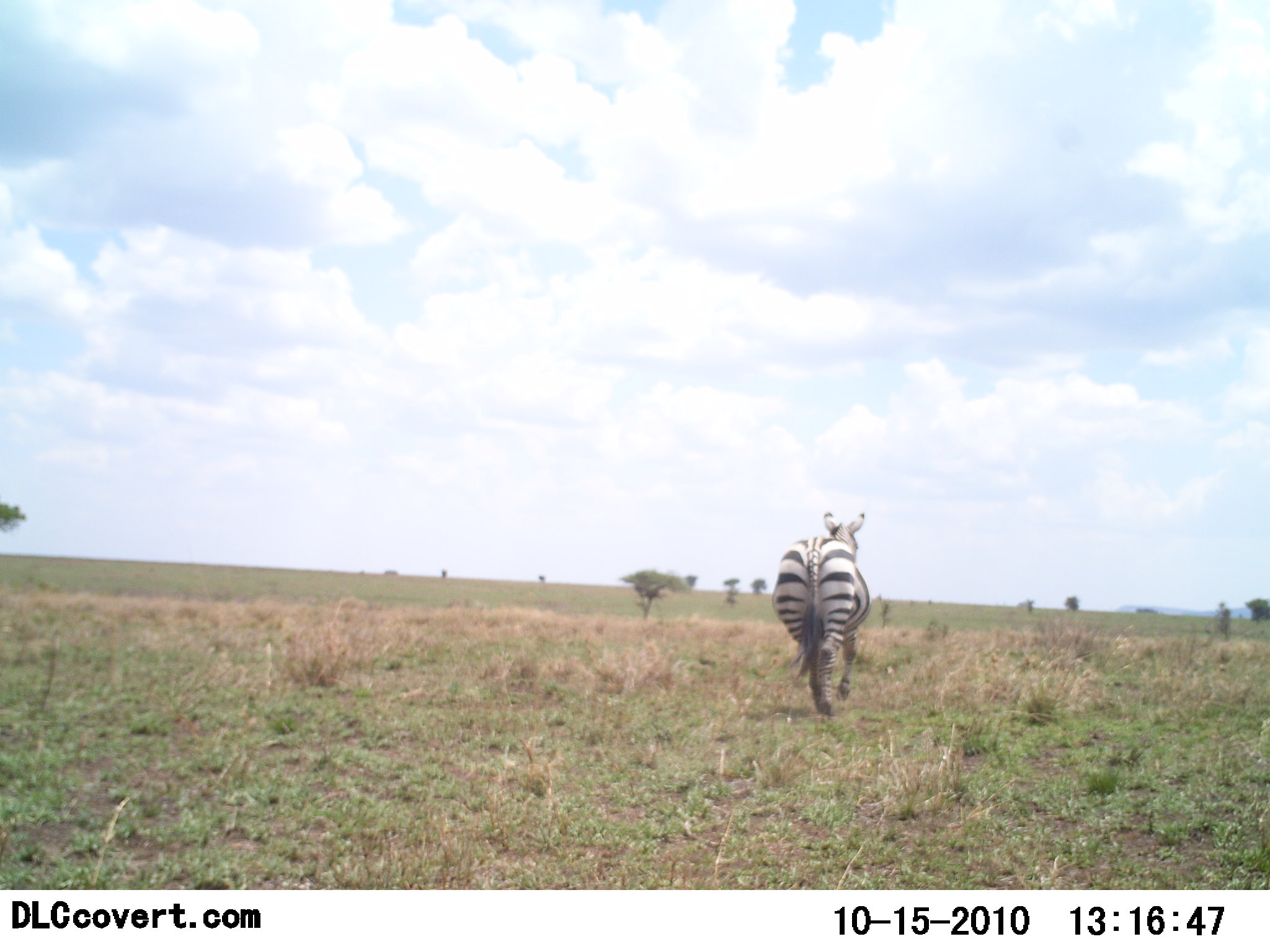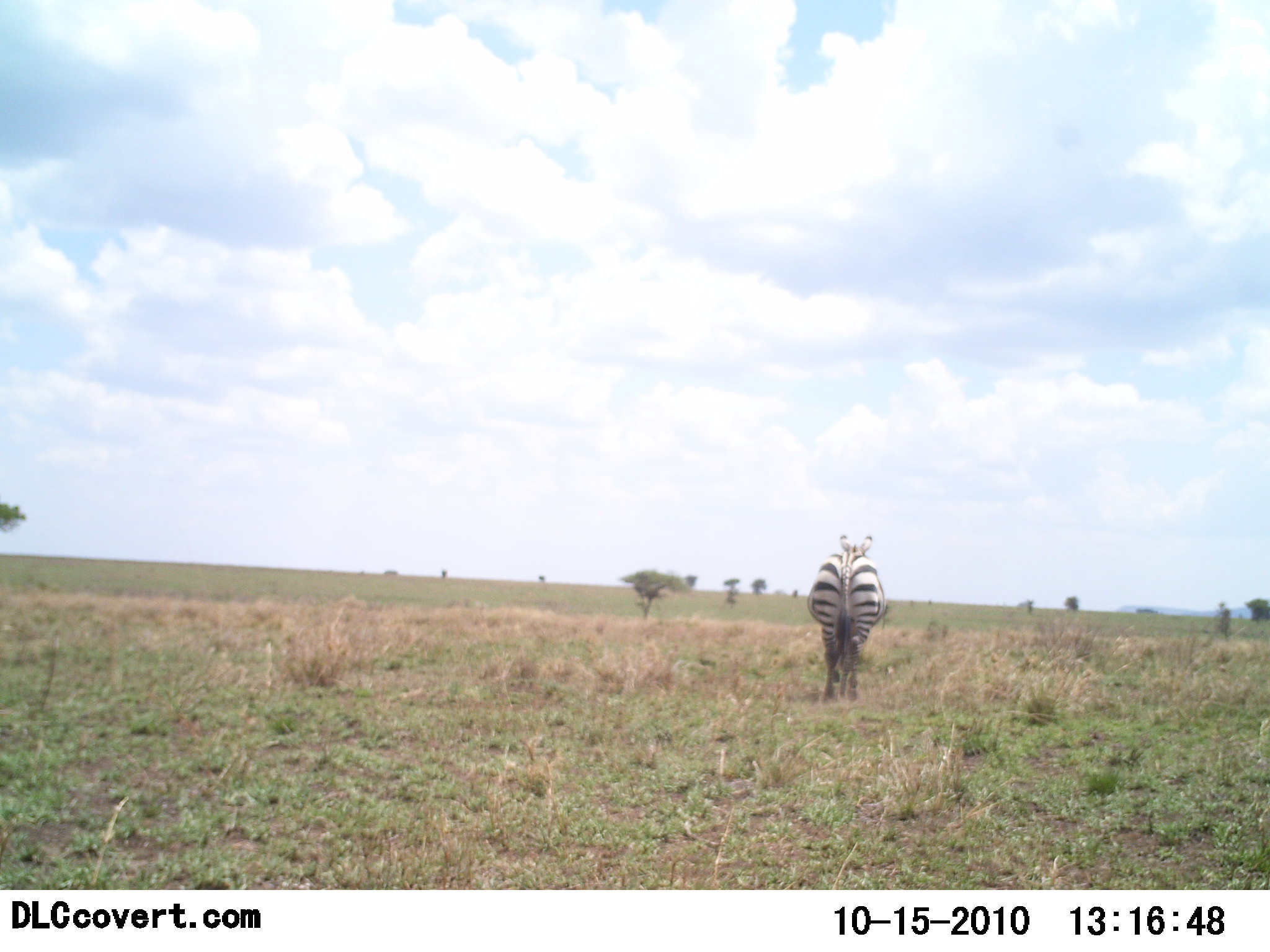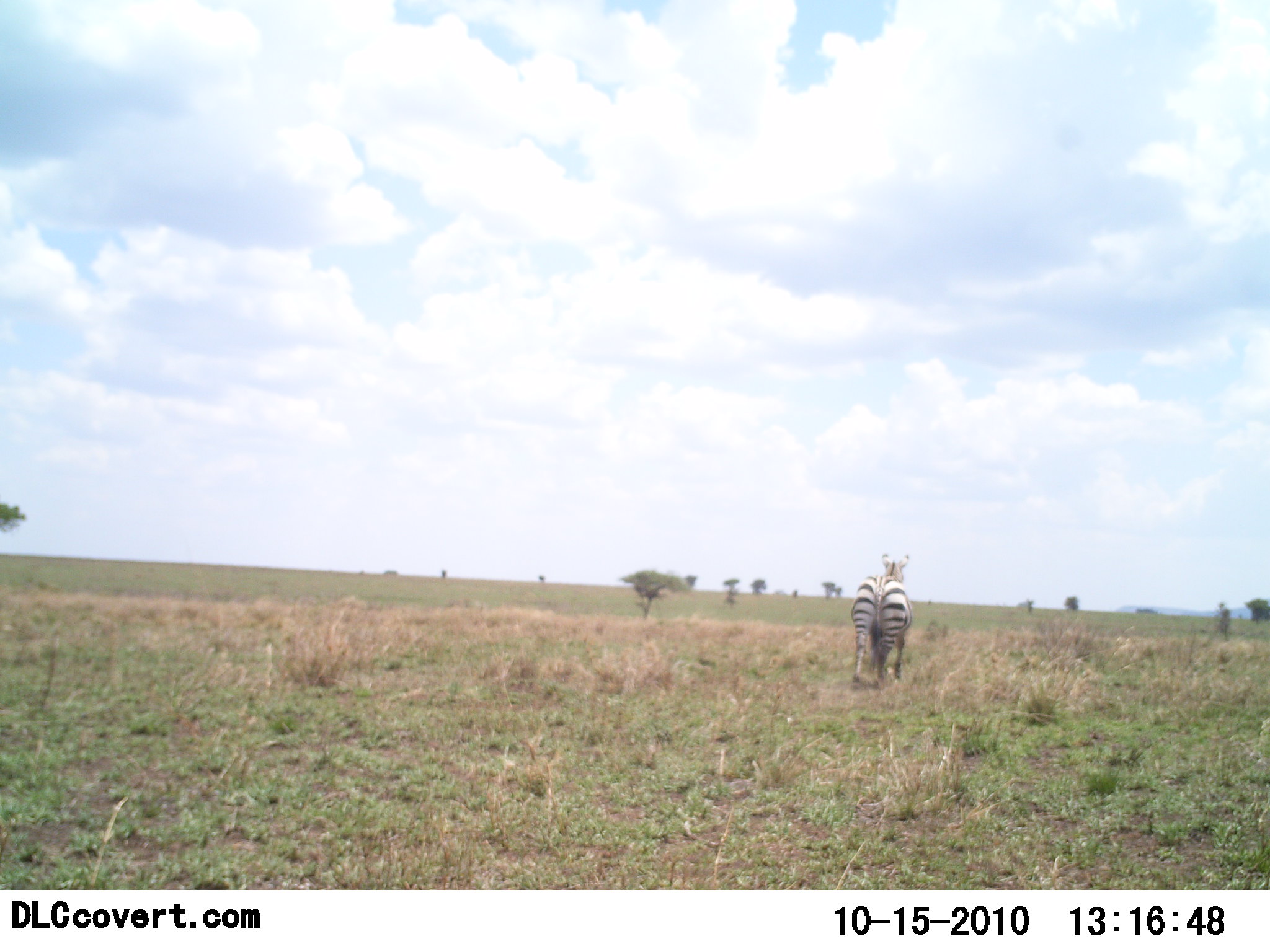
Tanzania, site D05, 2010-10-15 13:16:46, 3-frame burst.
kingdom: Animalia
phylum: Chordata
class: Mammalia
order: Perissodactyla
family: Equidae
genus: Equus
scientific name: Equus quagga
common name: plains zebra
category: zebra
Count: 1.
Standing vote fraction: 15%.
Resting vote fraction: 0%.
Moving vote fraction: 85%.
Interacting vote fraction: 0%.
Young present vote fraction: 0%.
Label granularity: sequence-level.